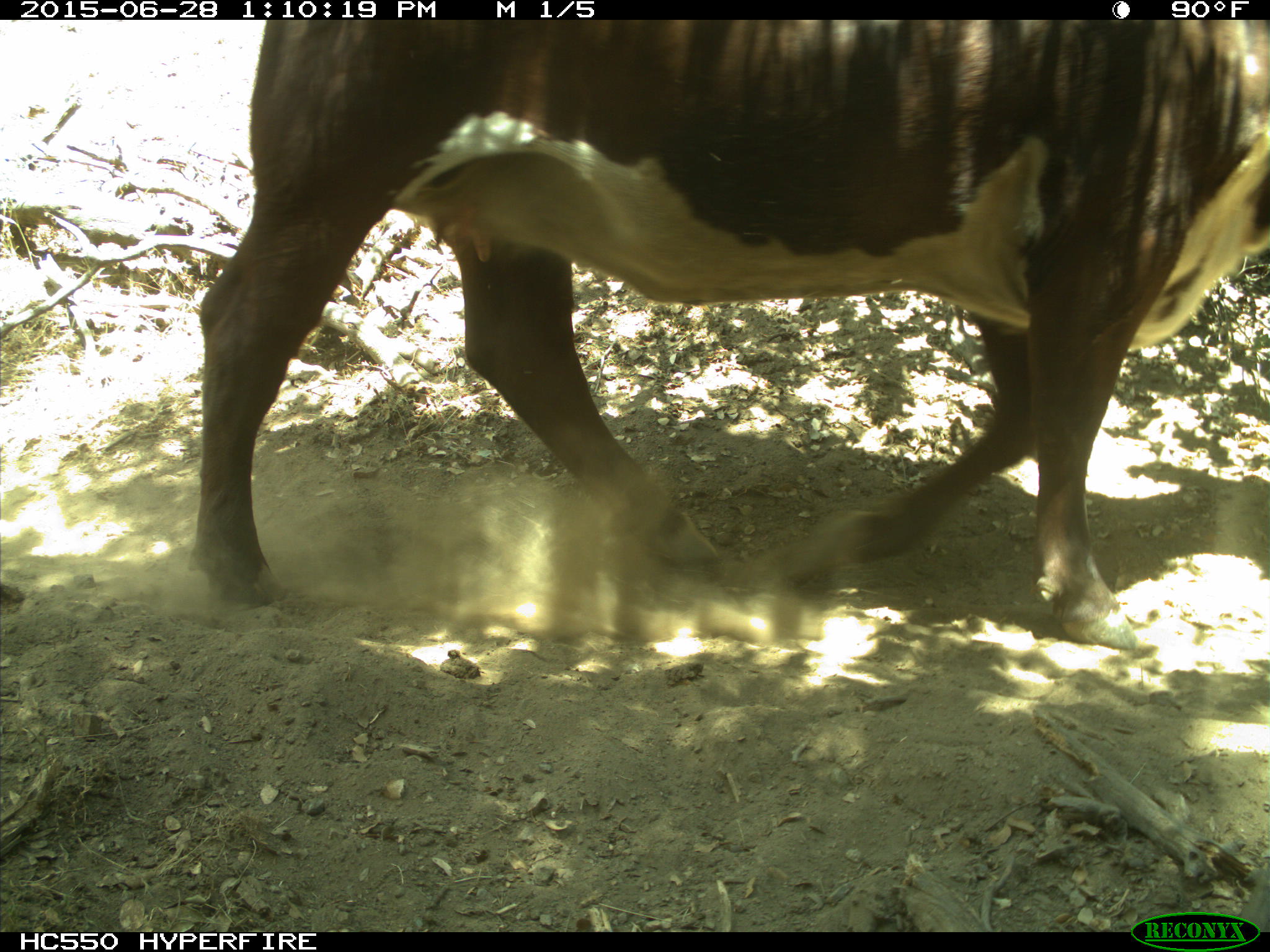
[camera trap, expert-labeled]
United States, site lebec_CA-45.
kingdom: Animalia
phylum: Chordata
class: Mammalia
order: Artiodactyla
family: Bovidae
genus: Bos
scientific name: Bos taurus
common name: domestic cow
Bos taurus (domestic cow).